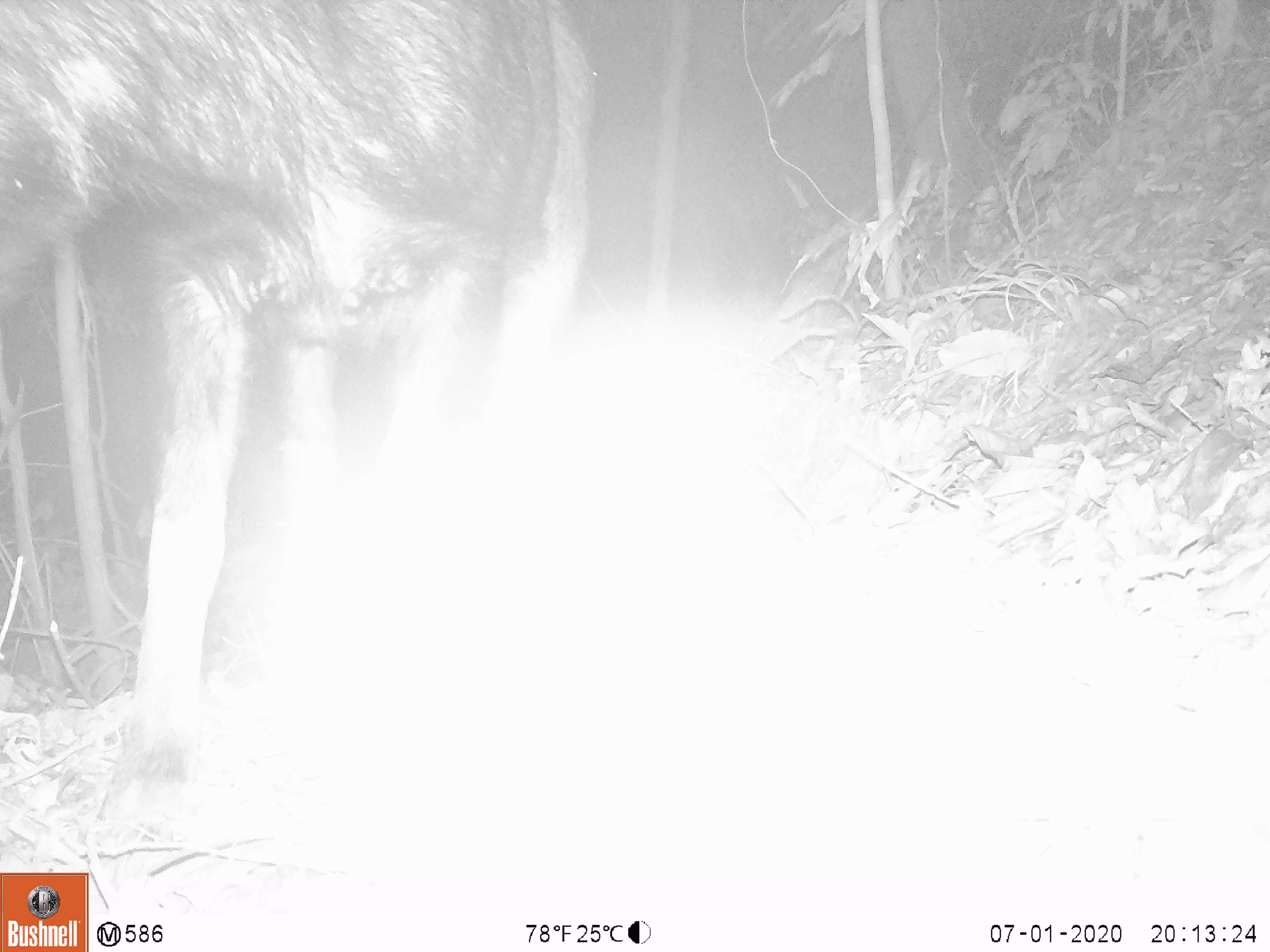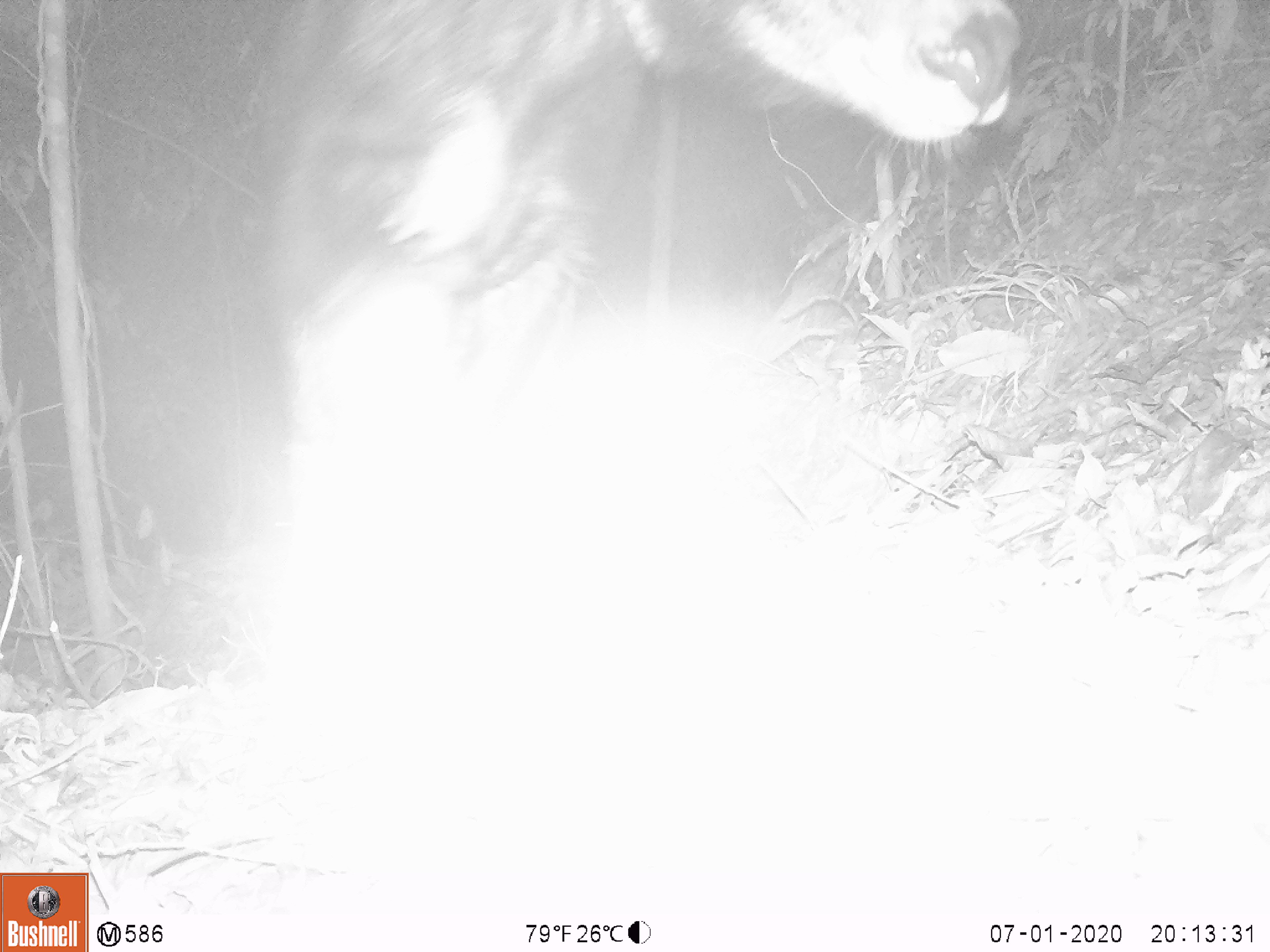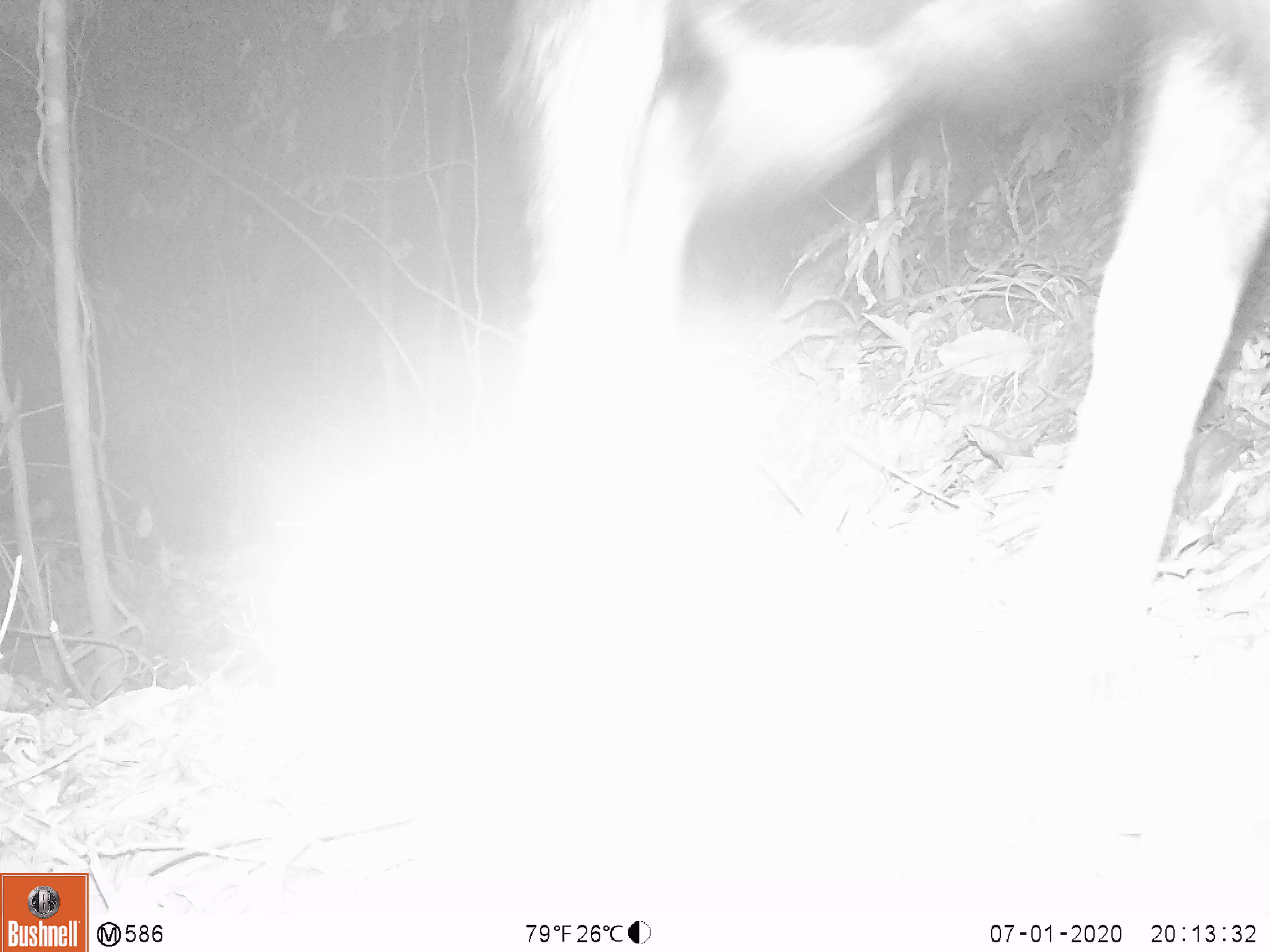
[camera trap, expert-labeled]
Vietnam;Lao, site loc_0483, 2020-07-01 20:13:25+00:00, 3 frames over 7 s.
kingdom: Animalia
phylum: Chordata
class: Mammalia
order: Artiodactyla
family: Bovidae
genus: Capricornis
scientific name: Capricornis sumatraensis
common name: chinese serow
Chinese serow (Capricornis sumatraensis). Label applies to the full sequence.